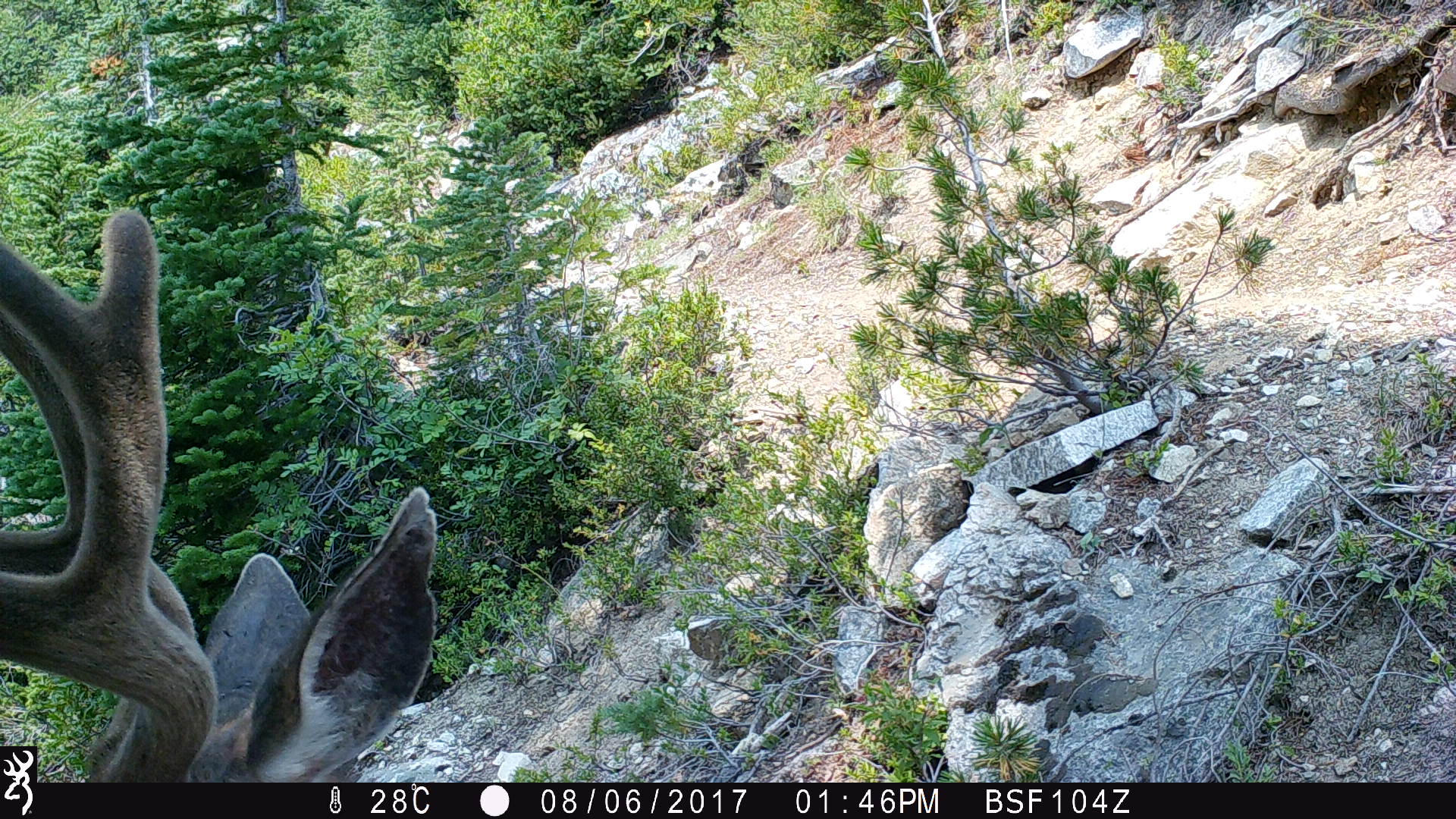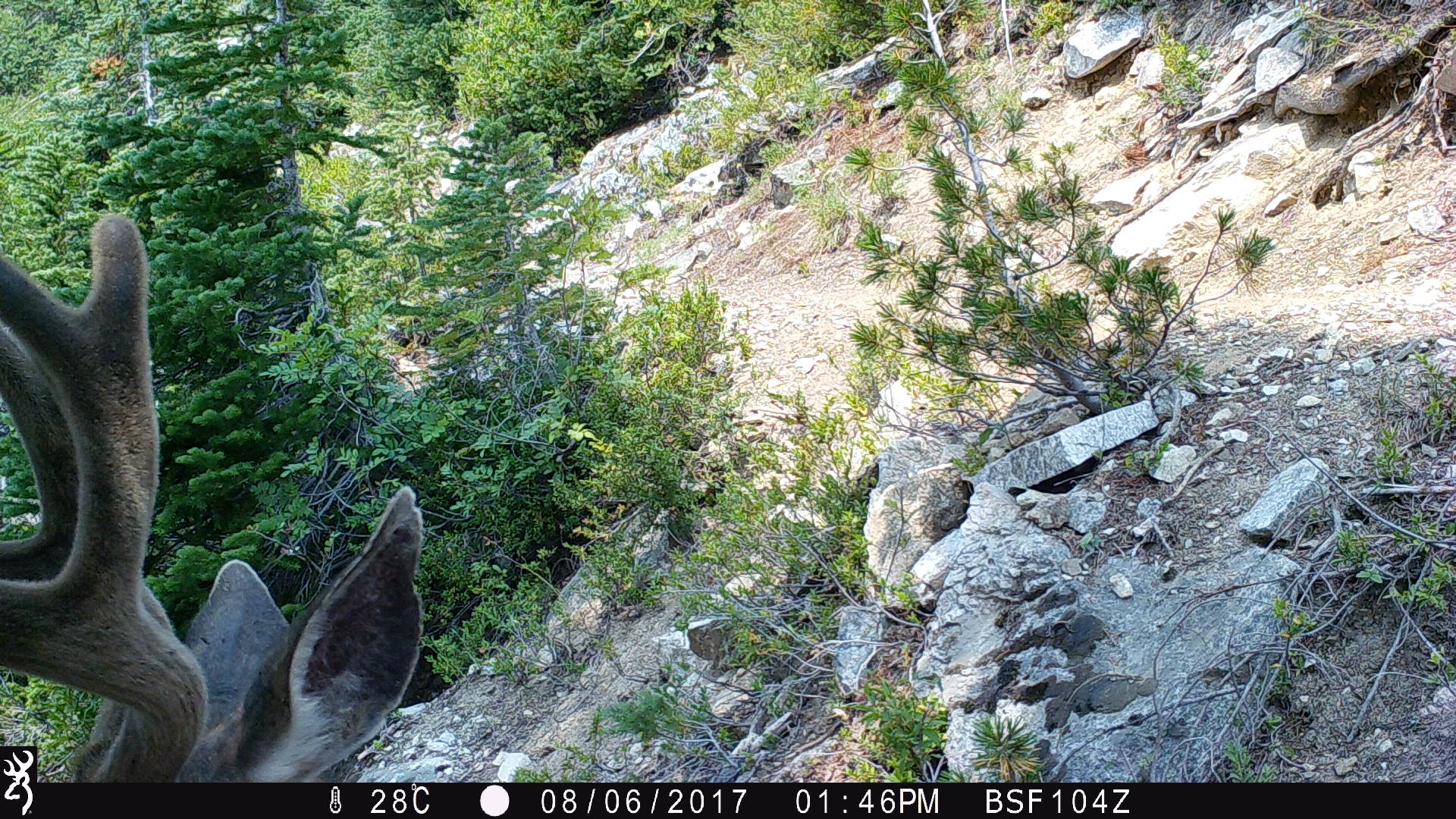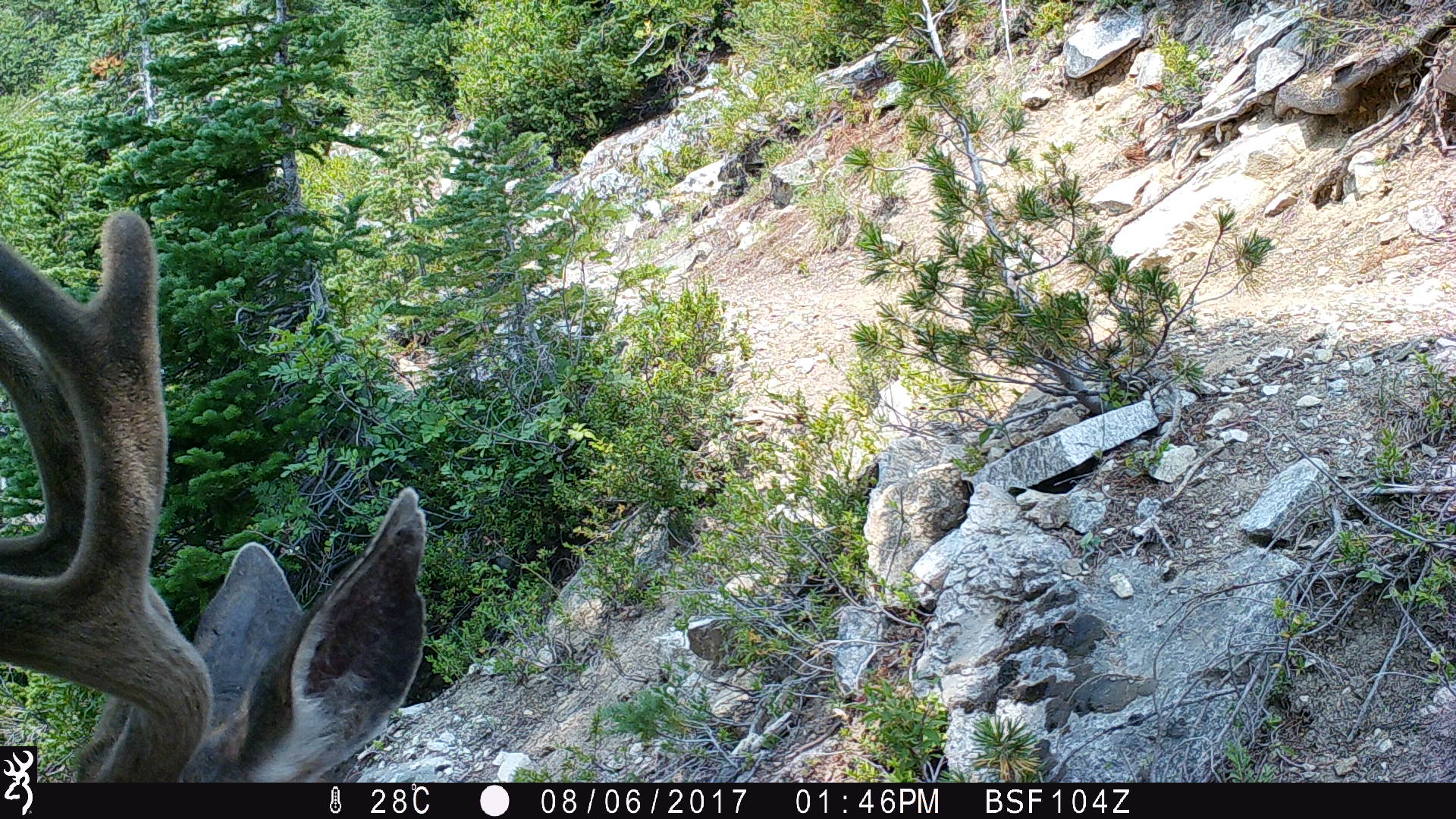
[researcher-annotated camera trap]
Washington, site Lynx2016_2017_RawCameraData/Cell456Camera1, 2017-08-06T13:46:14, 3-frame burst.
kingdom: Animalia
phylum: Chordata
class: Mammalia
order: Artiodactyla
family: Cervidae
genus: Odocoileus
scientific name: Odocoileus hemionus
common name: mule deer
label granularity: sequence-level